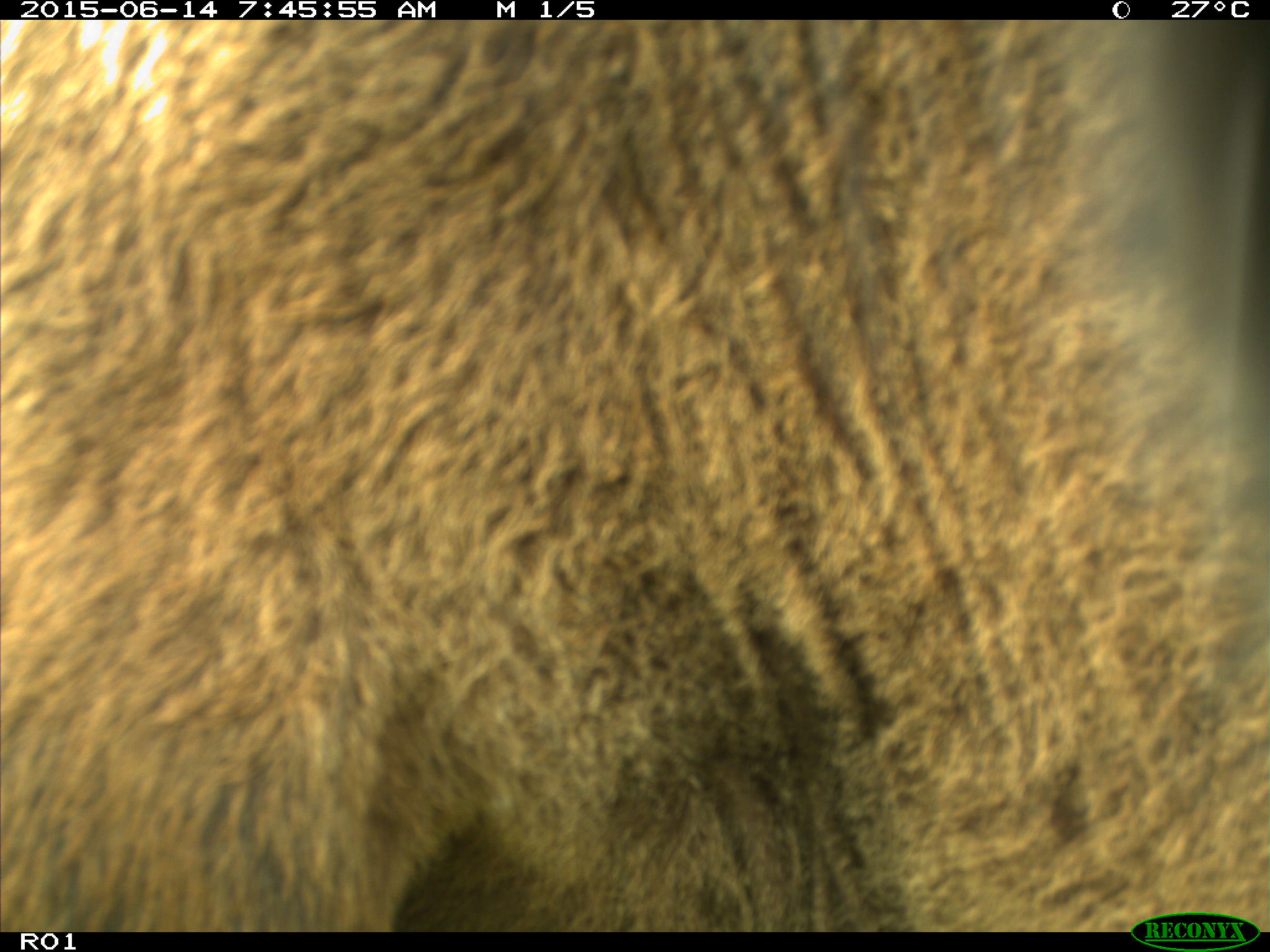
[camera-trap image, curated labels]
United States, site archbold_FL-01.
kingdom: Animalia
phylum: Chordata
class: Mammalia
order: Artiodactyla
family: Bovidae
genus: Bos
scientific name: Bos taurus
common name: domestic cow